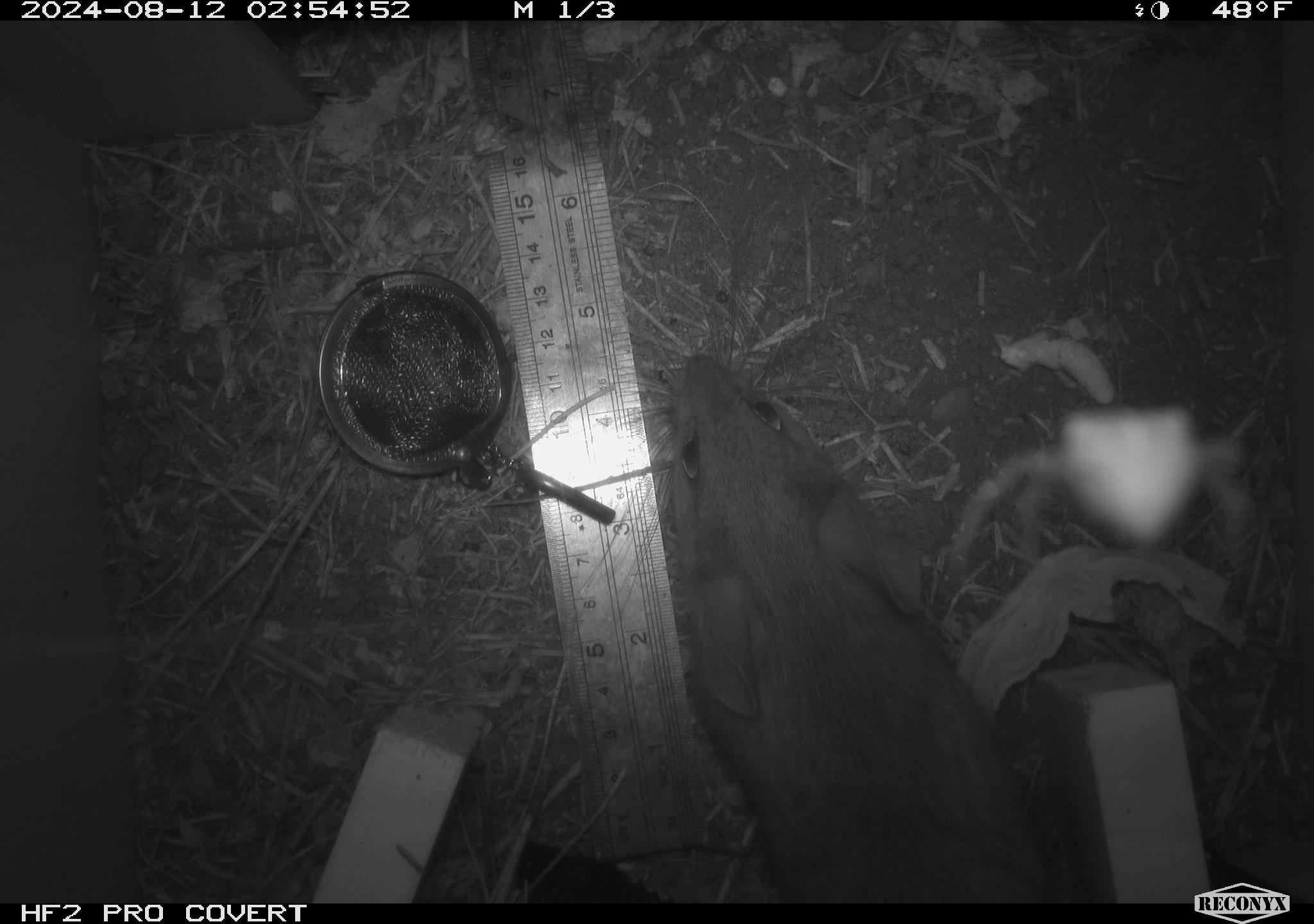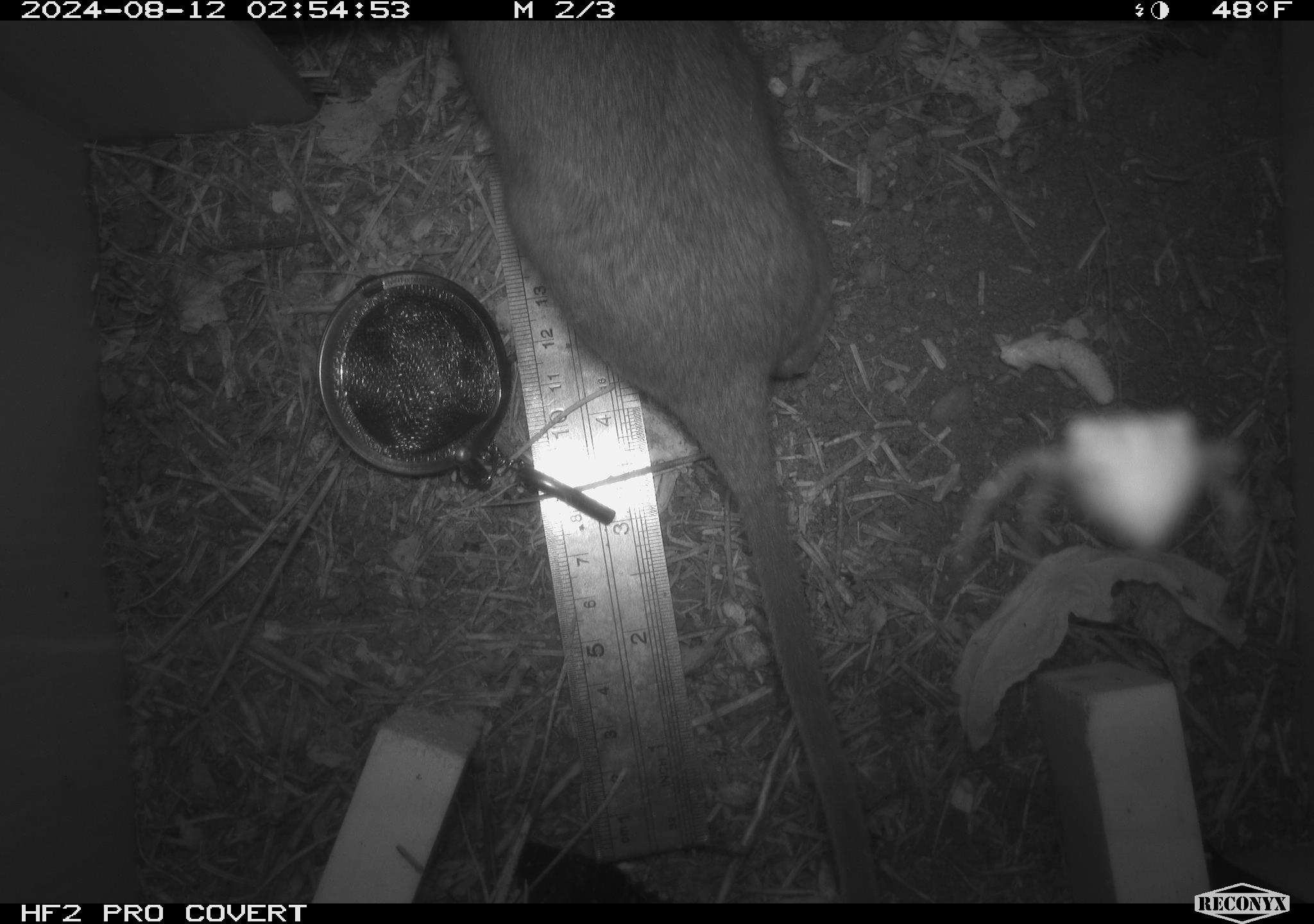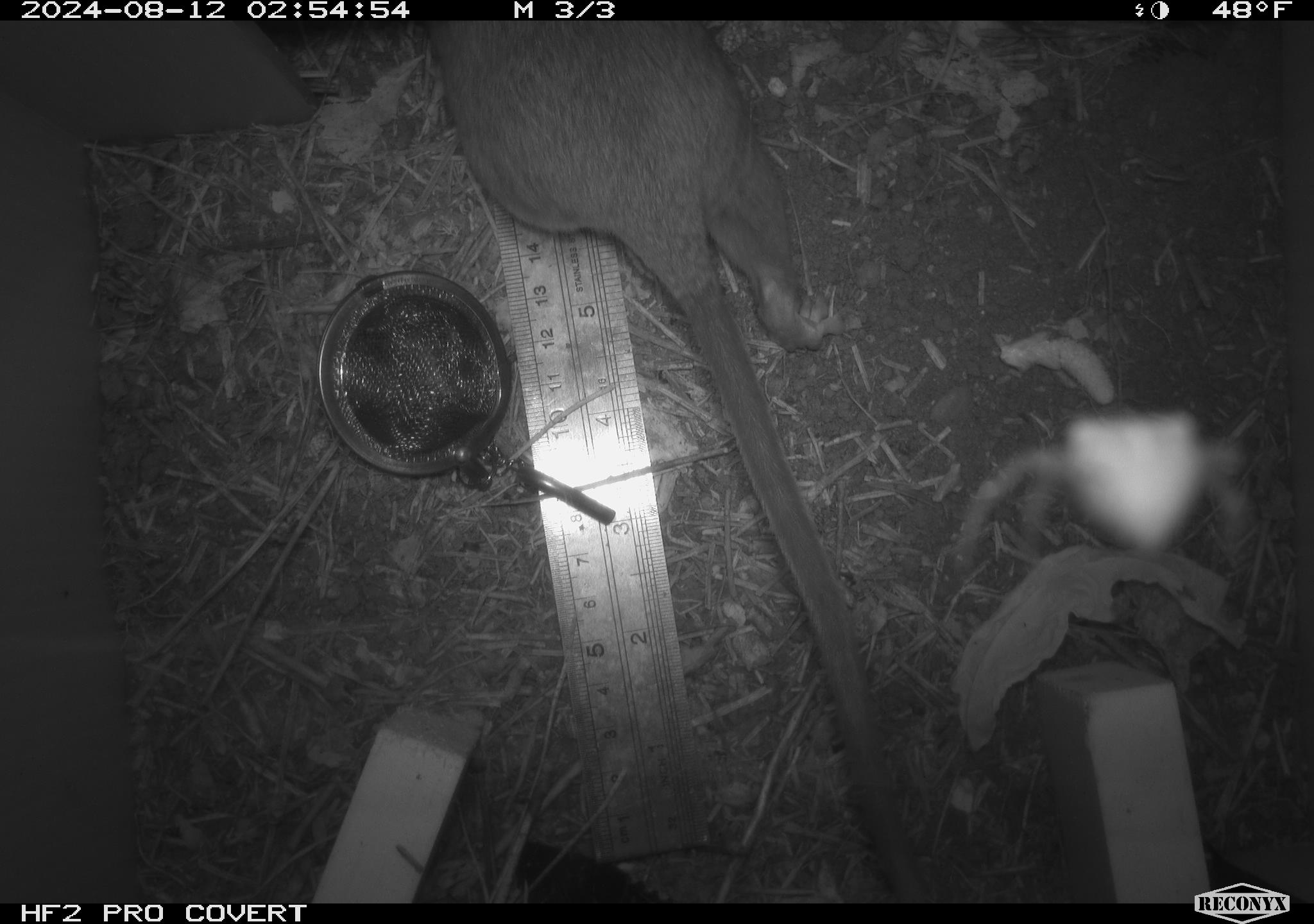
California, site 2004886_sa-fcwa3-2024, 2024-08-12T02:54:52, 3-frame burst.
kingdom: Animalia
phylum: Chordata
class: Mammalia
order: Rodentia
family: Cricetidae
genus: Neotoma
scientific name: Neotoma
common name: pack rat or woodrat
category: neotoma species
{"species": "neotoma species (pack rat or woodrat) (Neotoma)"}